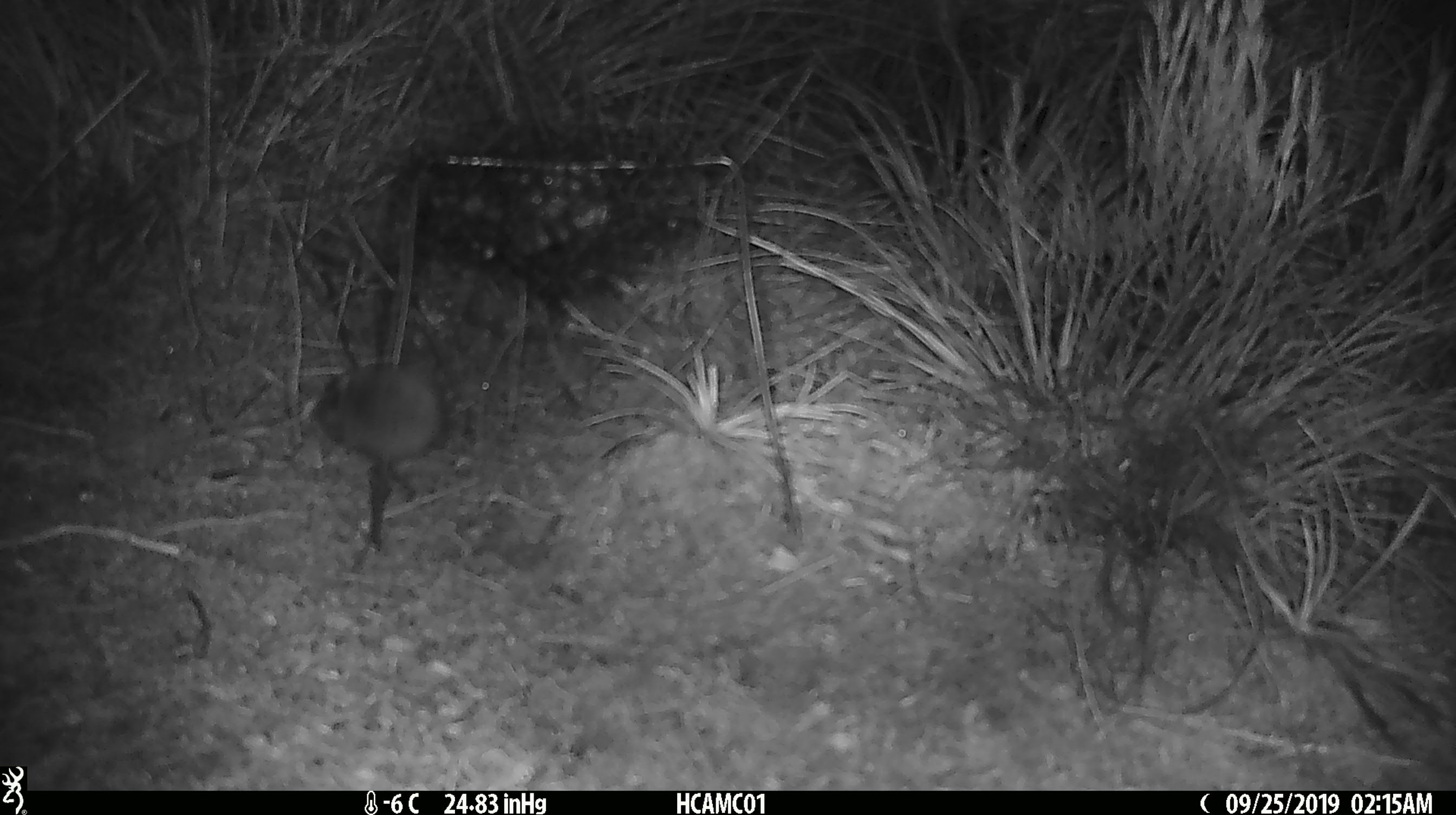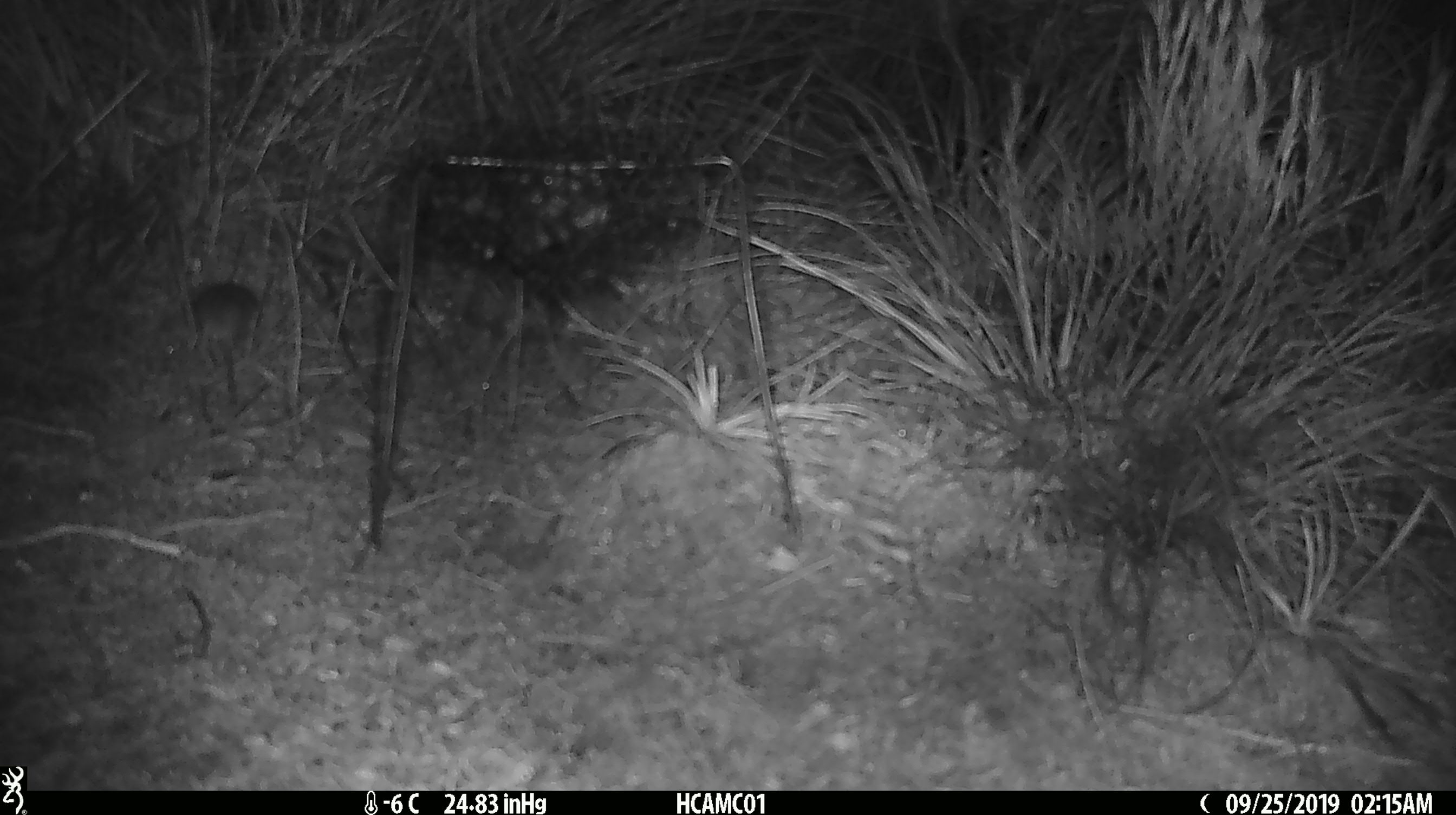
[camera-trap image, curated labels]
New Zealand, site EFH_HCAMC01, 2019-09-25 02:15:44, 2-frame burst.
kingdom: Animalia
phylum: Chordata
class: Mammalia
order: Rodentia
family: Muridae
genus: Mus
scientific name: Mus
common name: mouse